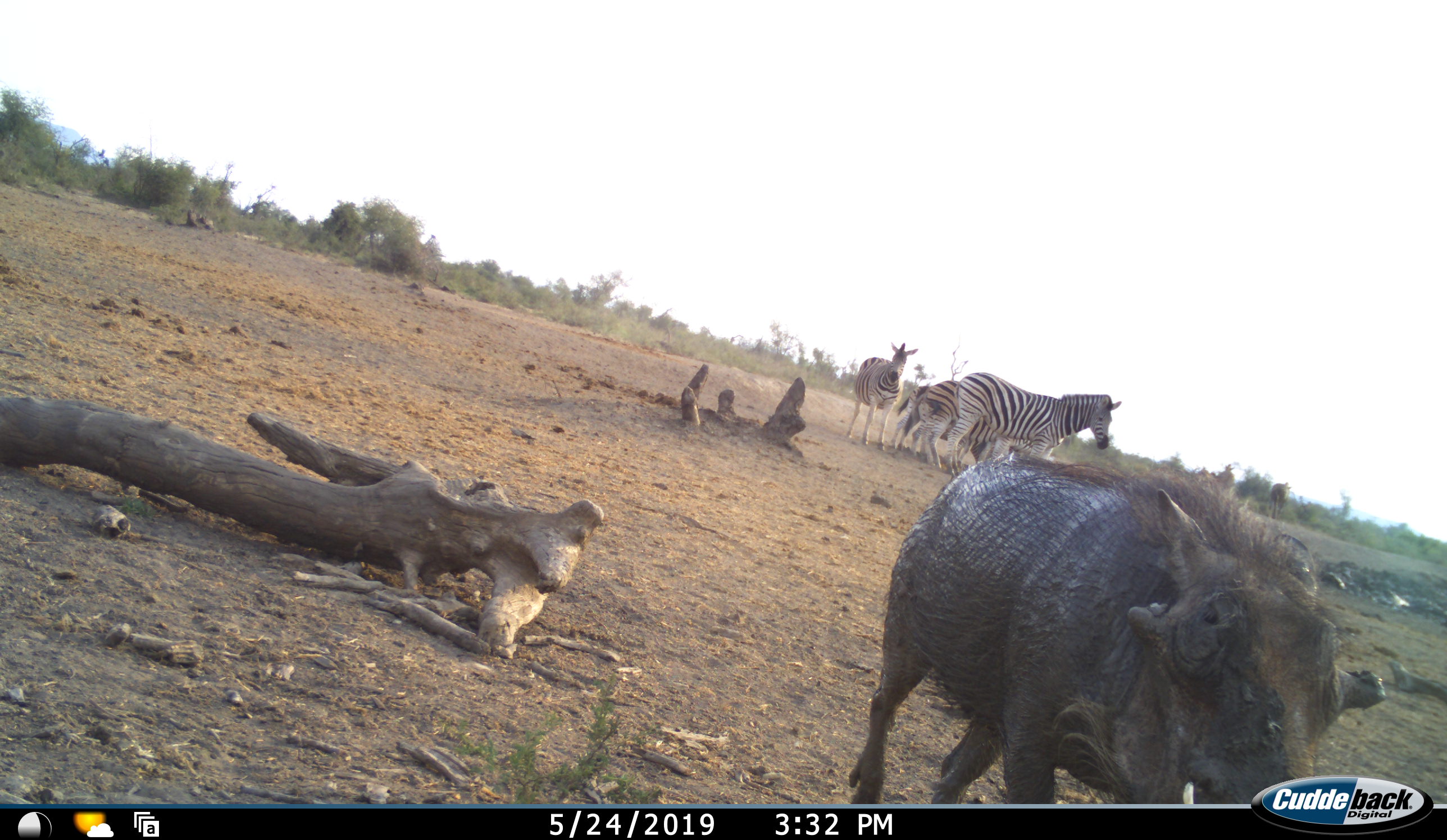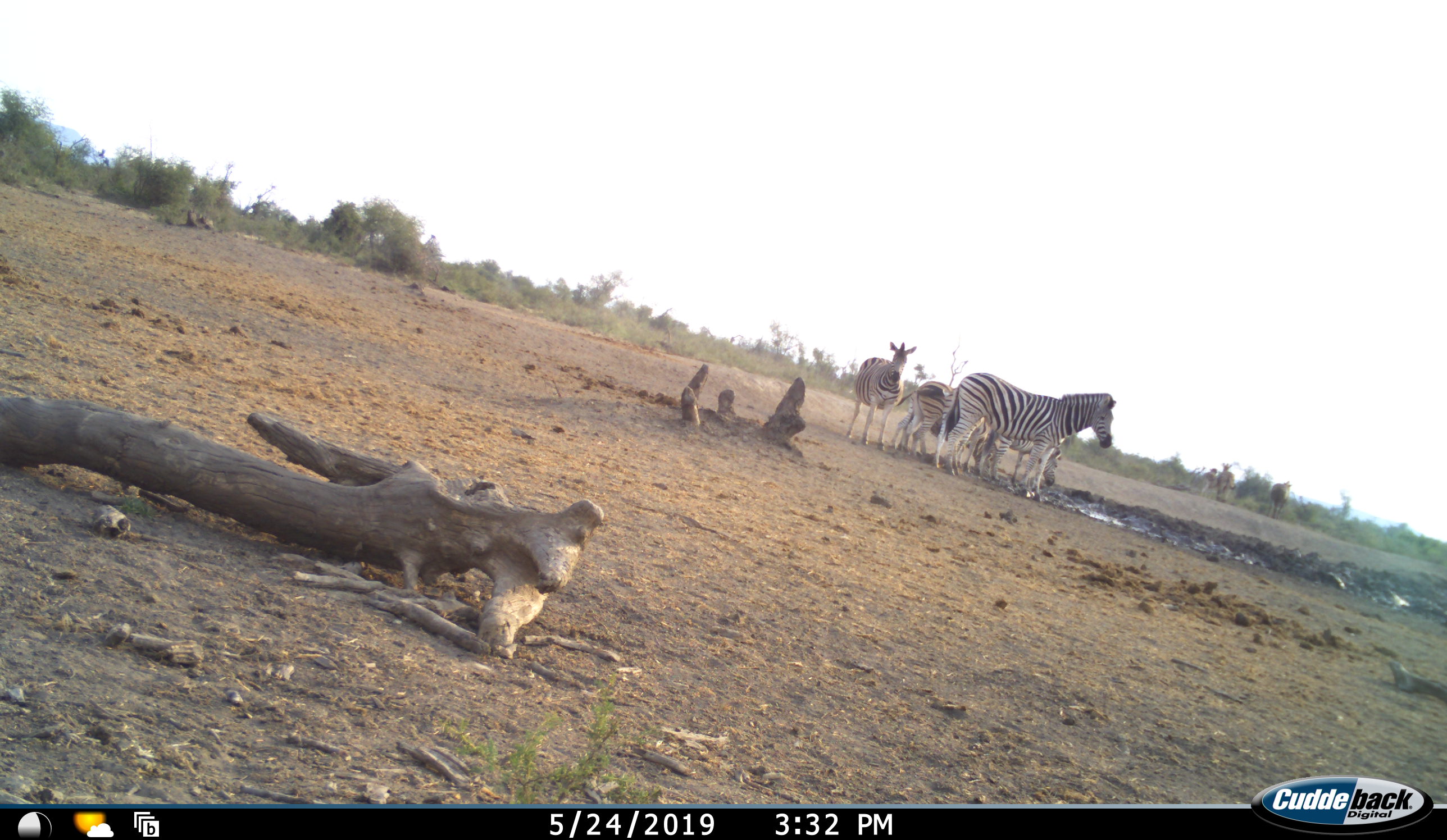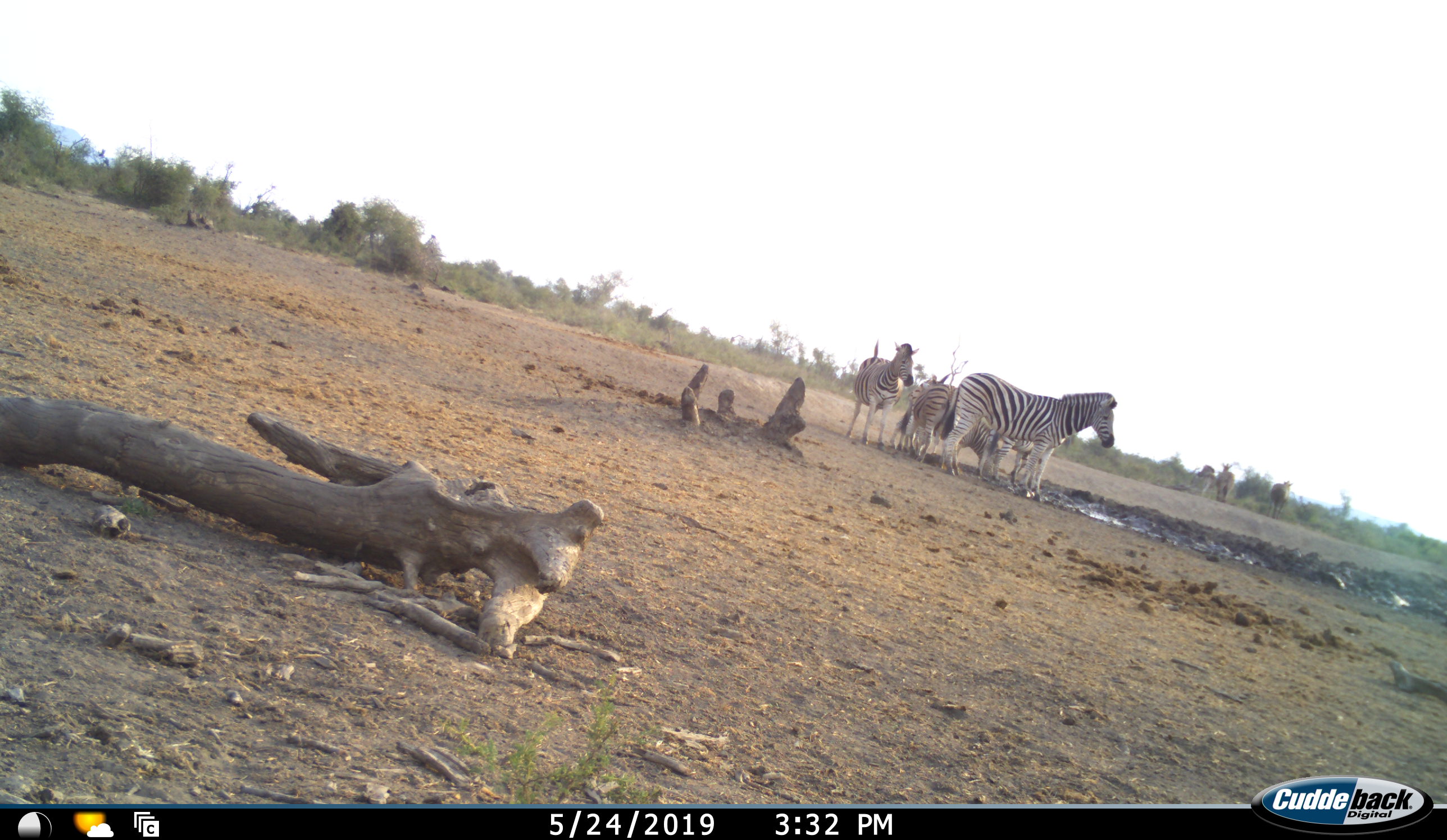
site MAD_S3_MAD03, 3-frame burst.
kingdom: Animalia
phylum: Chordata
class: Mammalia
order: Artiodactyla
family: Suidae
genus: Phacochoerus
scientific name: Phacochoerus africanus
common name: warthog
Warthog (Phacochoerus africanus), count 1. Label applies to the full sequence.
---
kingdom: Animalia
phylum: Chordata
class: Mammalia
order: Perissodactyla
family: Equidae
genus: Equus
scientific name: Equus quagga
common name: plains zebra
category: zebraplains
Zebraplains (plains zebra) (Equus quagga), count 5. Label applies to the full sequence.